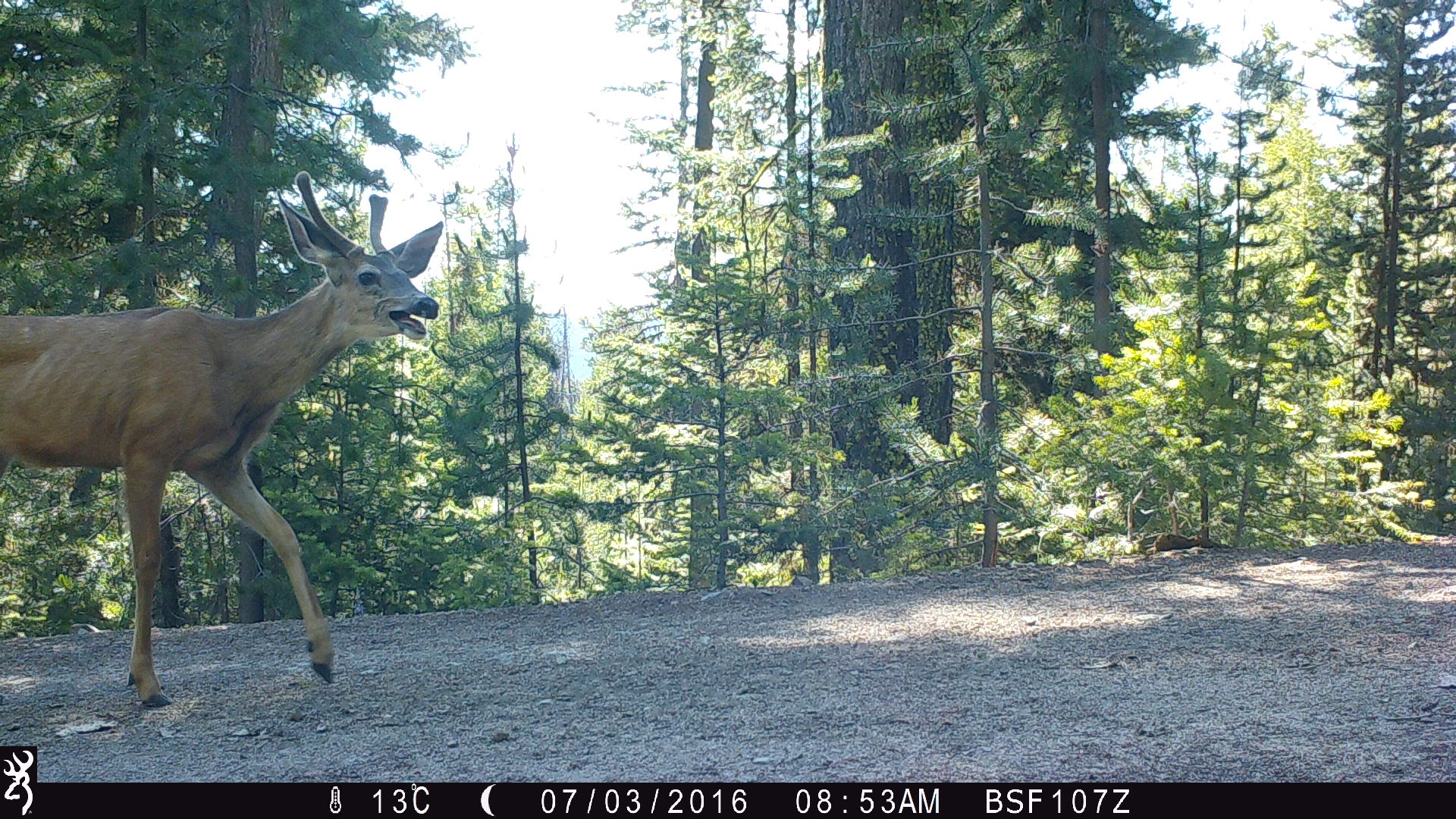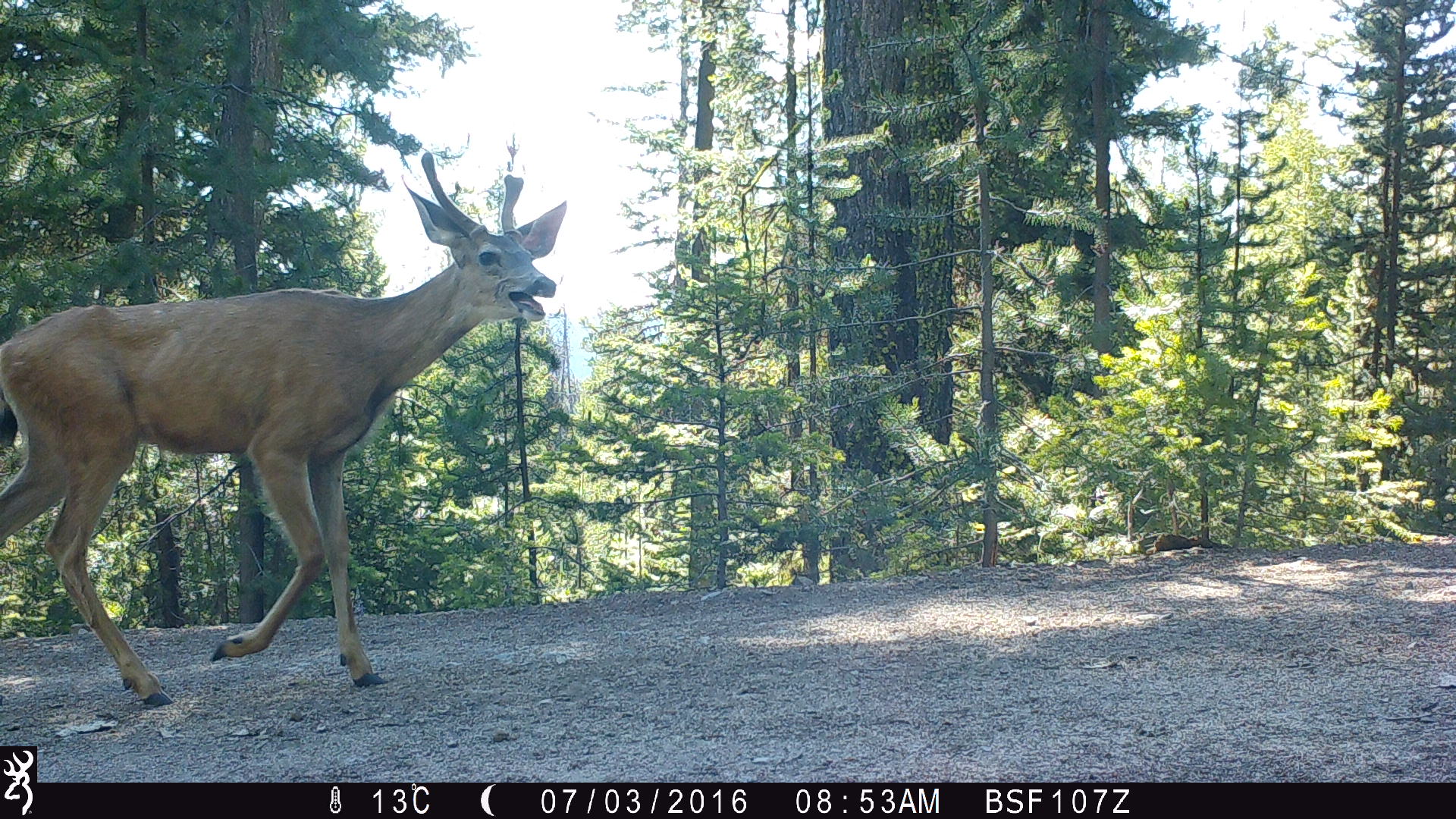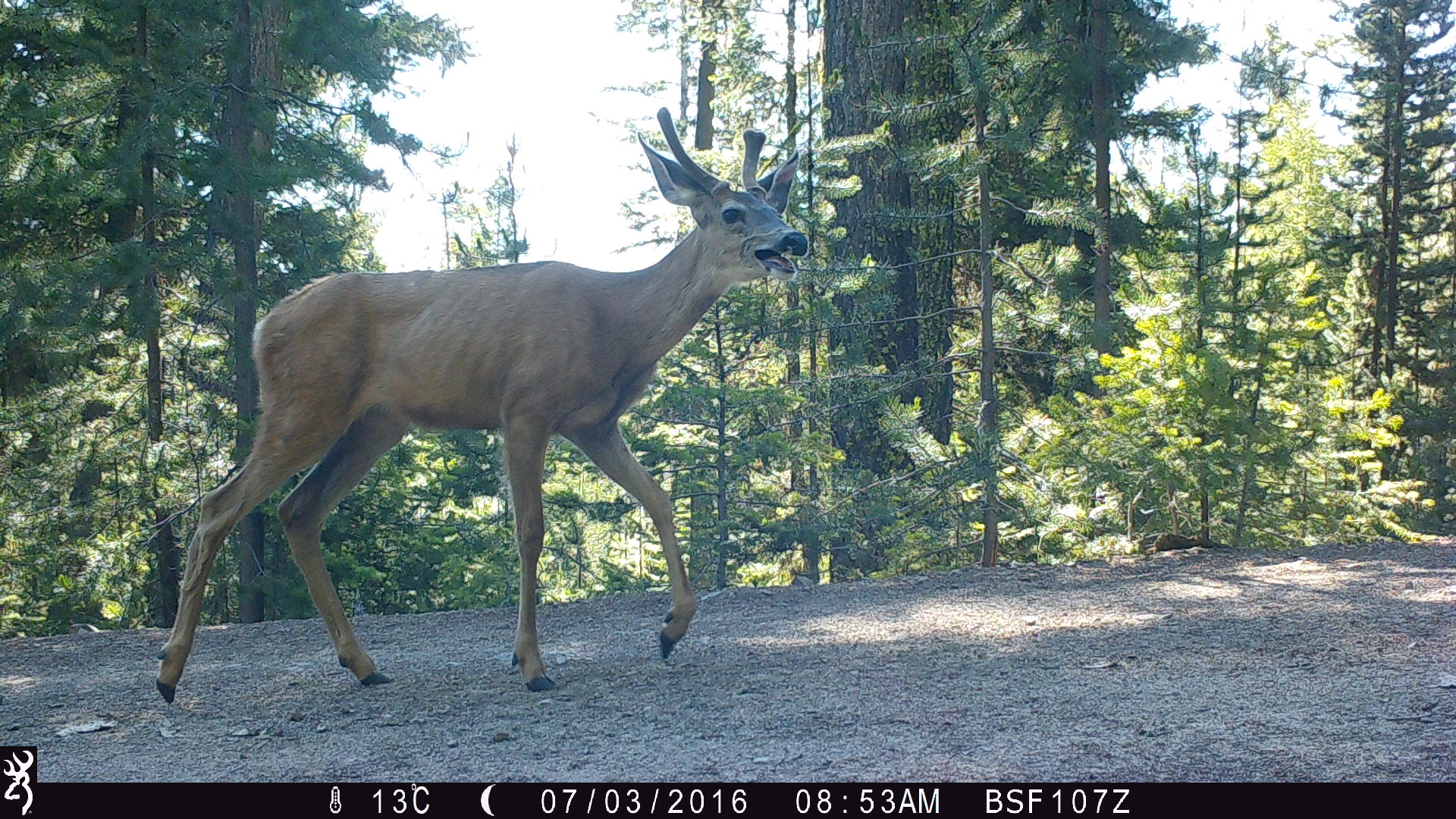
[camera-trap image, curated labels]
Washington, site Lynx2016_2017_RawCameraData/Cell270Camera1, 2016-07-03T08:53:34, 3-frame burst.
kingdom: Animalia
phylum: Chordata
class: Mammalia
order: Artiodactyla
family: Cervidae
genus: Odocoileus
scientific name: Odocoileus hemionus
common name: mule deer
Odocoileus hemionus (mule deer). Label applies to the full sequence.